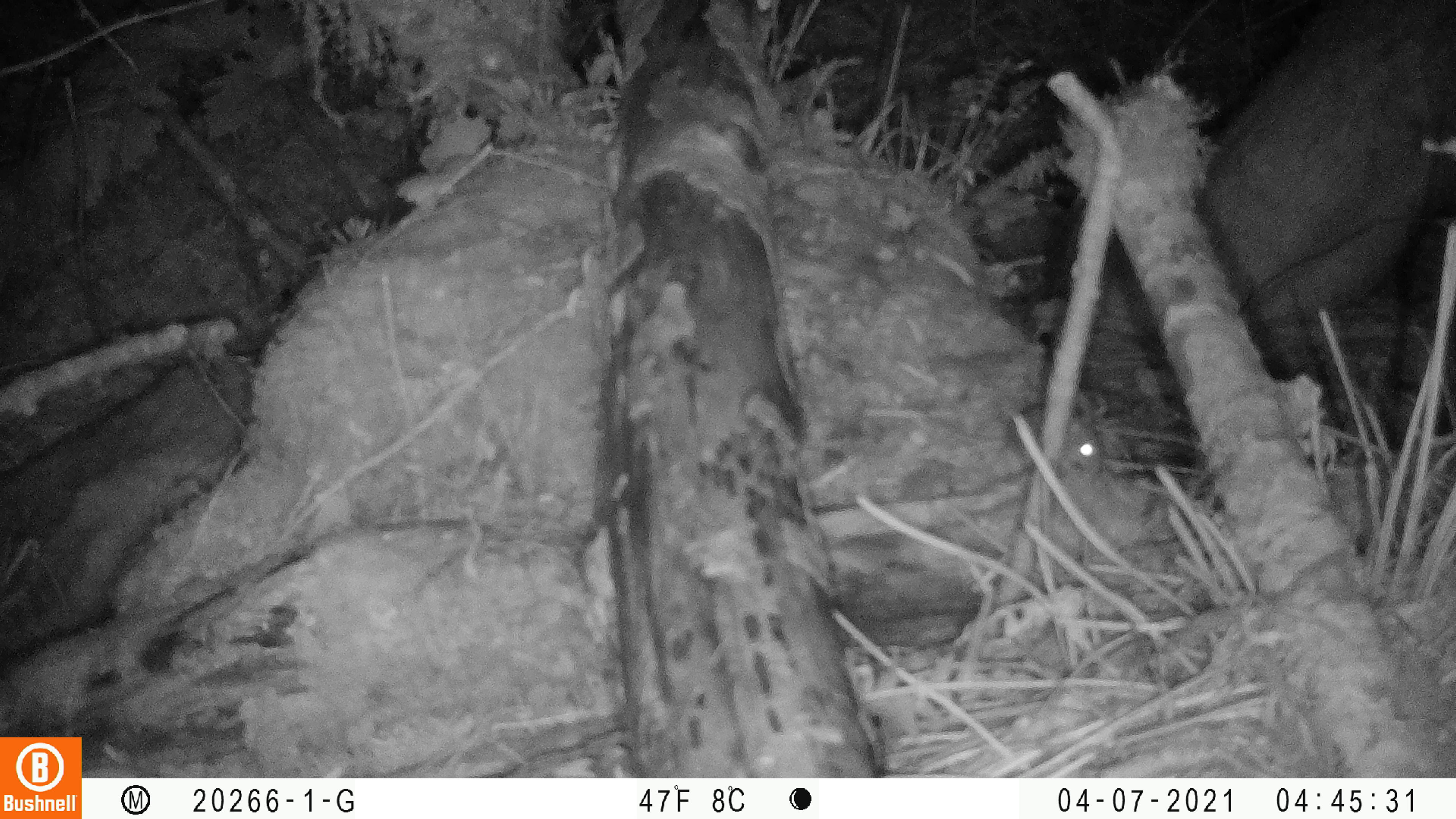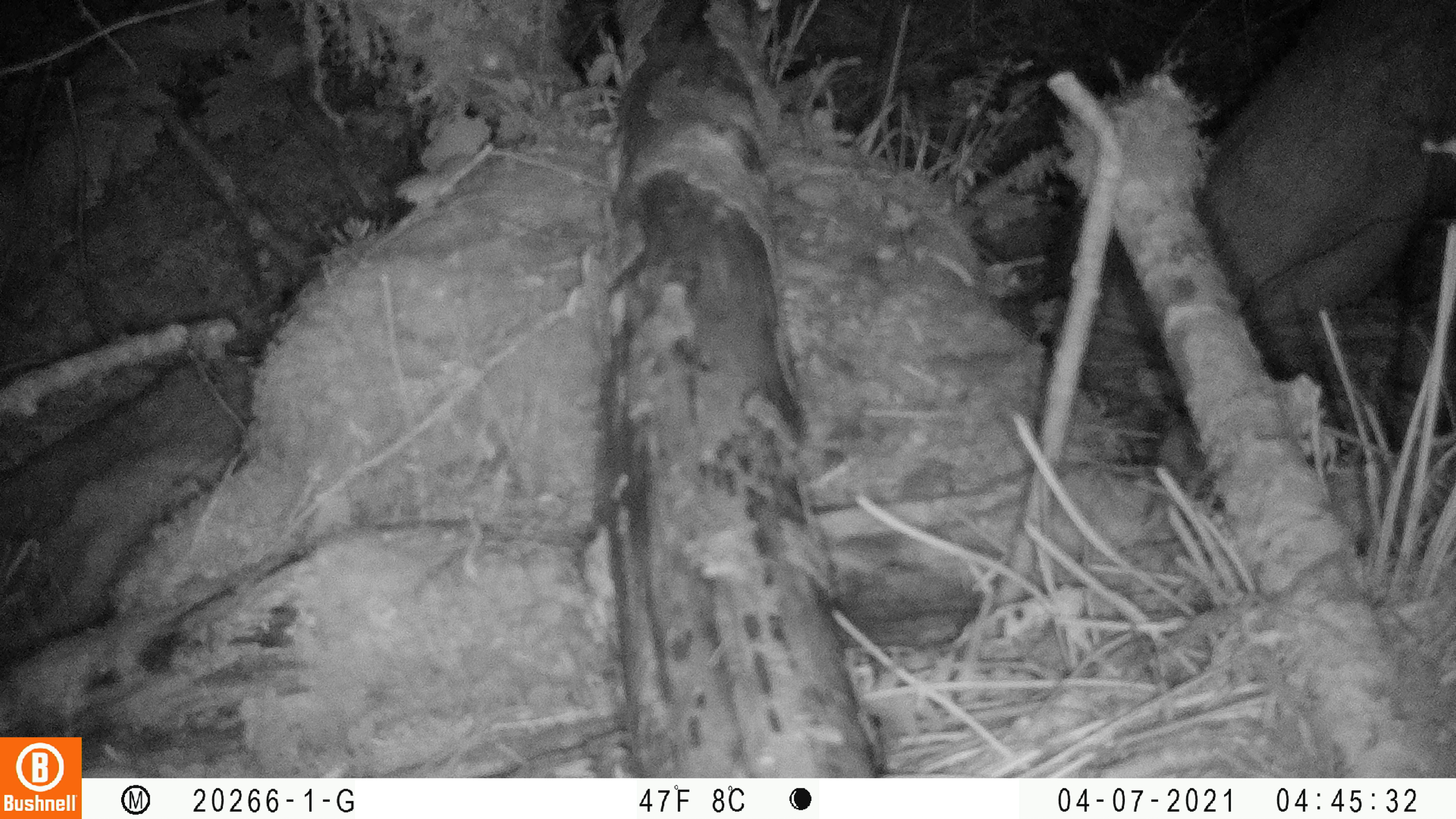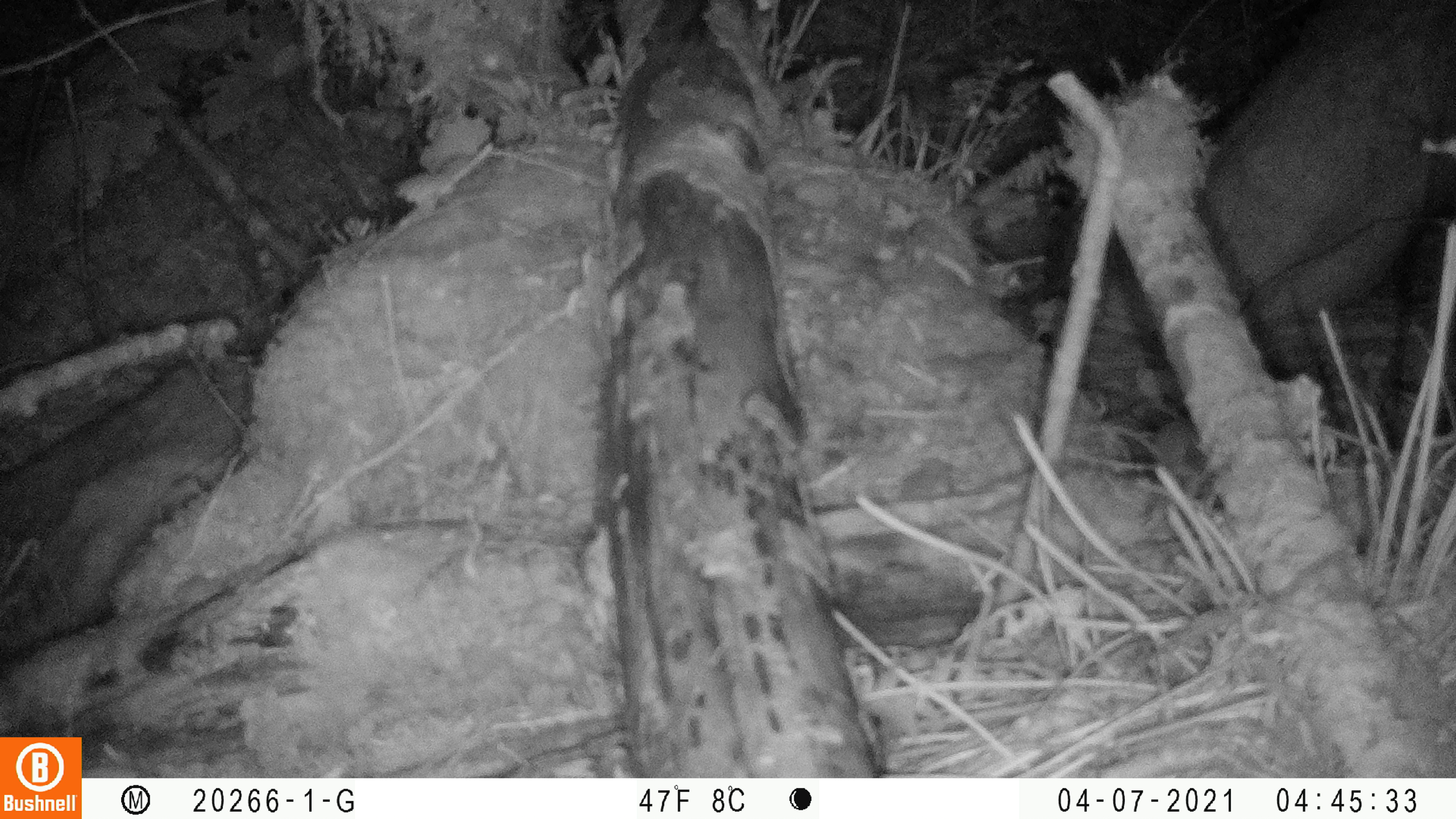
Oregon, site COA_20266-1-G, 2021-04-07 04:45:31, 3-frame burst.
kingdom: Animalia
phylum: Chordata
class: Mammalia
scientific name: Mammalia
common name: small mammal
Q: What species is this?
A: Small mammal (Mammalia).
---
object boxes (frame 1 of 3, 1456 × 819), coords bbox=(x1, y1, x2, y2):
small mammal: bbox=(875, 386, 1131, 493)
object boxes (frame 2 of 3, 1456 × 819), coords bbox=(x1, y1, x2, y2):
small mammal: bbox=(1124, 385, 1262, 515)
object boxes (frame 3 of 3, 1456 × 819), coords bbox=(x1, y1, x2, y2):
small mammal: bbox=(1105, 369, 1272, 507)